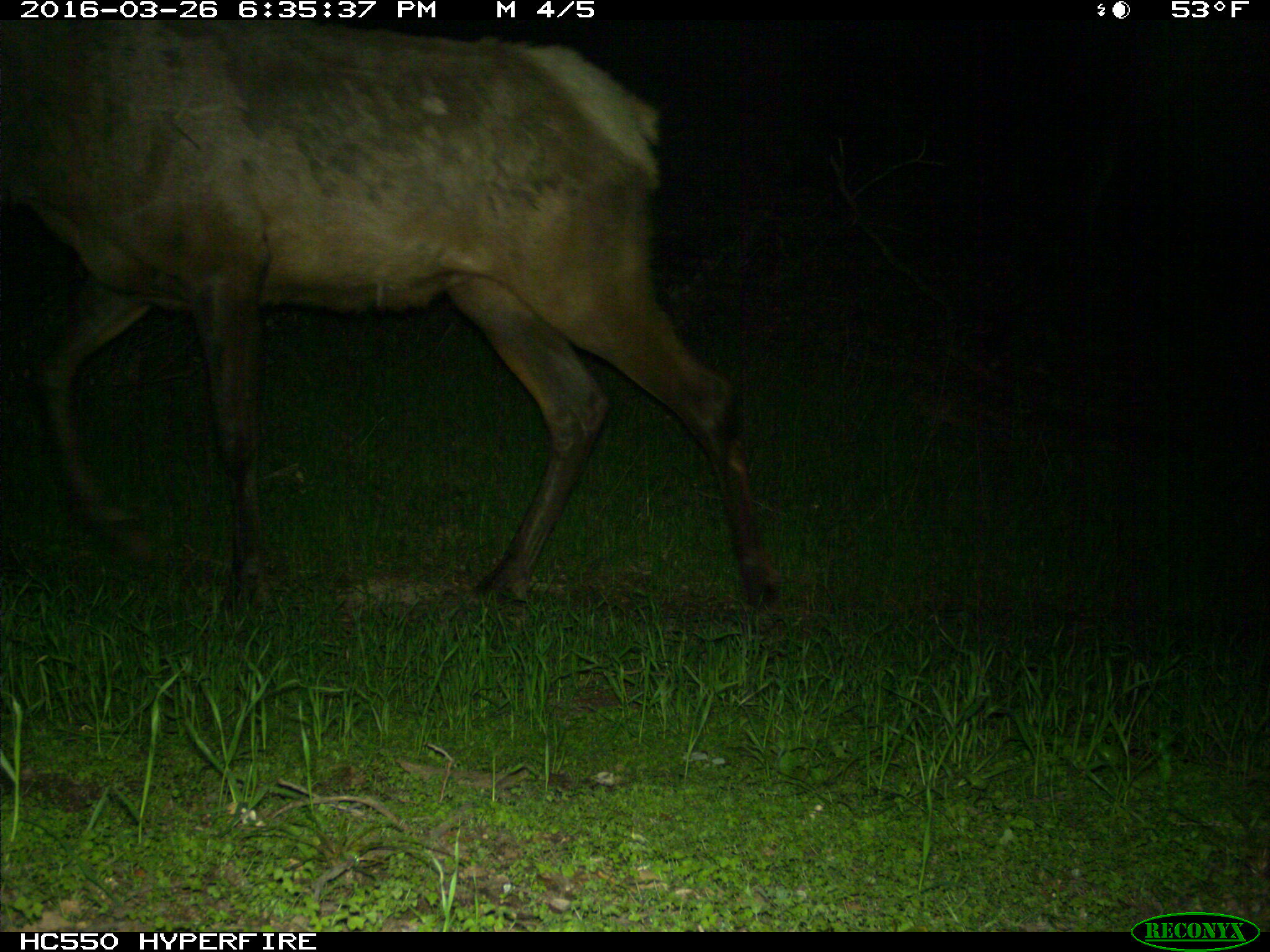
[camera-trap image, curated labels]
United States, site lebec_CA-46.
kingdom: Animalia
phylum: Chordata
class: Mammalia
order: Artiodactyla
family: Cervidae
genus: Cervus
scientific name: Cervus canadensis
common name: elk